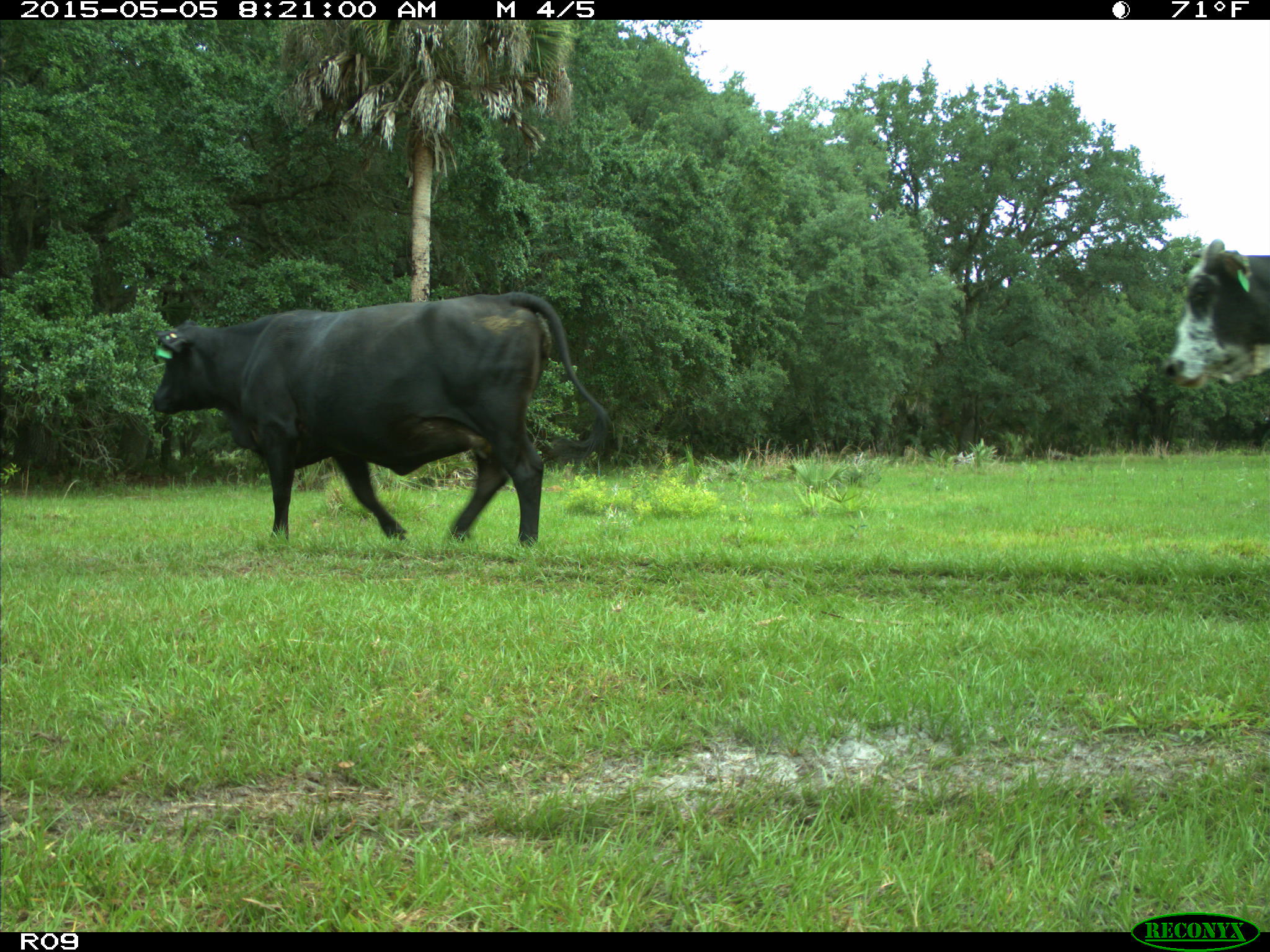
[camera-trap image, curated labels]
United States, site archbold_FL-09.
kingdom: Animalia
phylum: Chordata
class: Mammalia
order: Artiodactyla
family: Bovidae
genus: Bos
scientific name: Bos taurus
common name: domestic cow